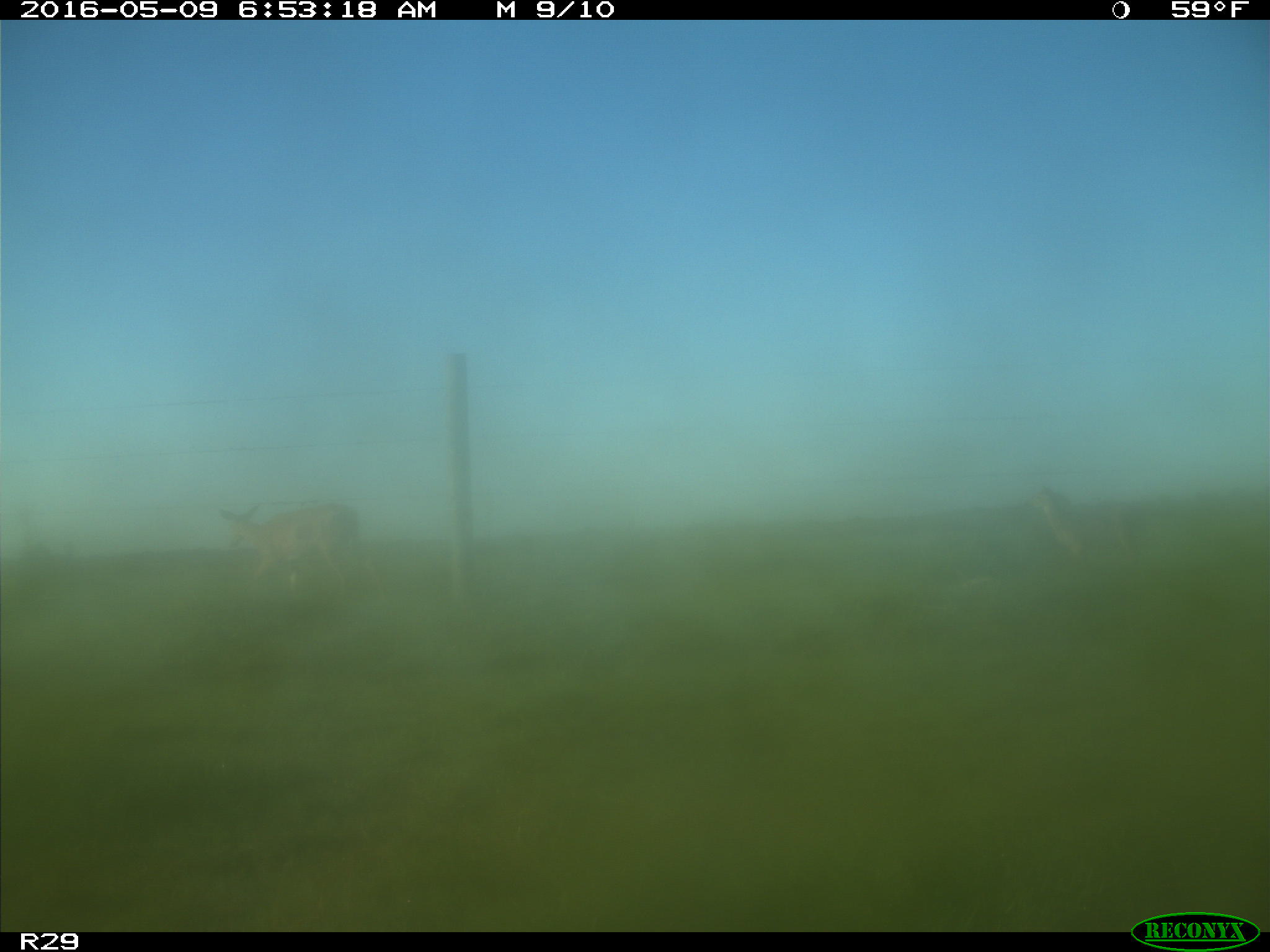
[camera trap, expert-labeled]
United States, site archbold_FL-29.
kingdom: Animalia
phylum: Chordata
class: Mammalia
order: Artiodactyla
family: Cervidae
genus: Odocoileus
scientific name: Odocoileus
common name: deer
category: unidentified deer